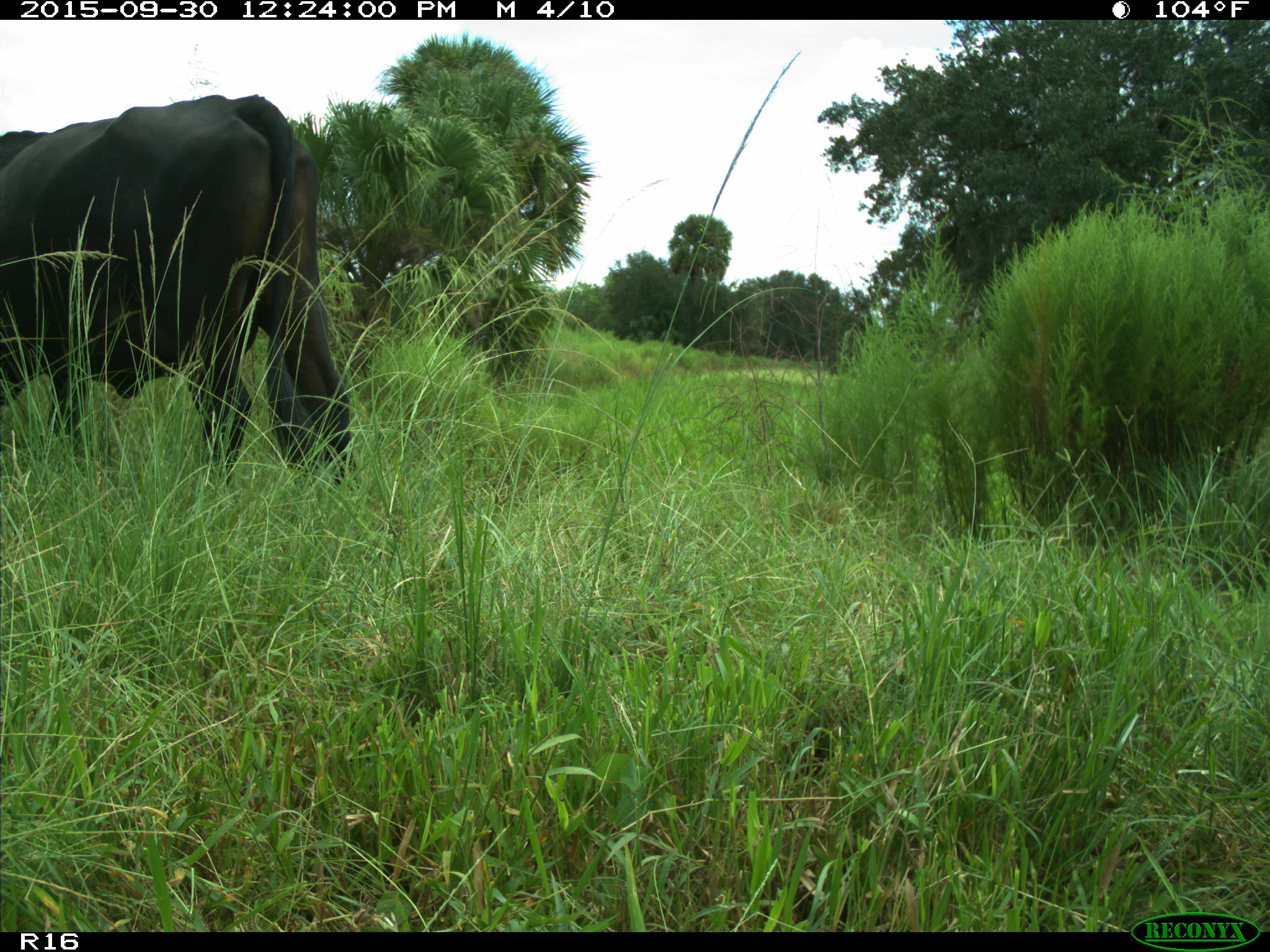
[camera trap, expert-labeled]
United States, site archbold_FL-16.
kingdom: Animalia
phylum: Chordata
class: Mammalia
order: Artiodactyla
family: Bovidae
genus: Bos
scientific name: Bos taurus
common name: domestic cow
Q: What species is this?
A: Bos taurus (domestic cow).